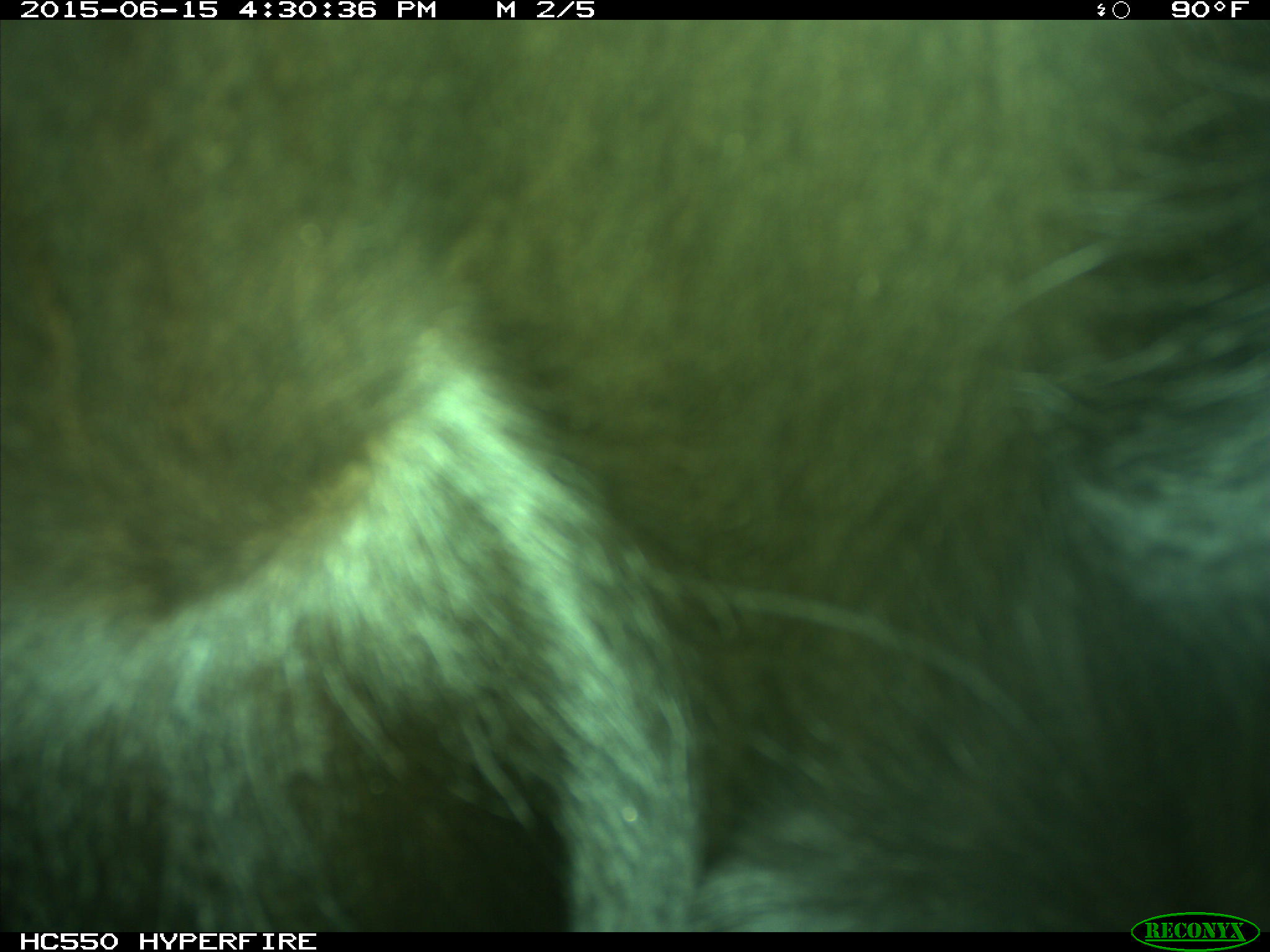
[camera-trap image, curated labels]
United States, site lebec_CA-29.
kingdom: Animalia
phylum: Chordata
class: Mammalia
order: Artiodactyla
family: Bovidae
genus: Bos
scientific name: Bos taurus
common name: domestic cow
Bos taurus (domestic cow).